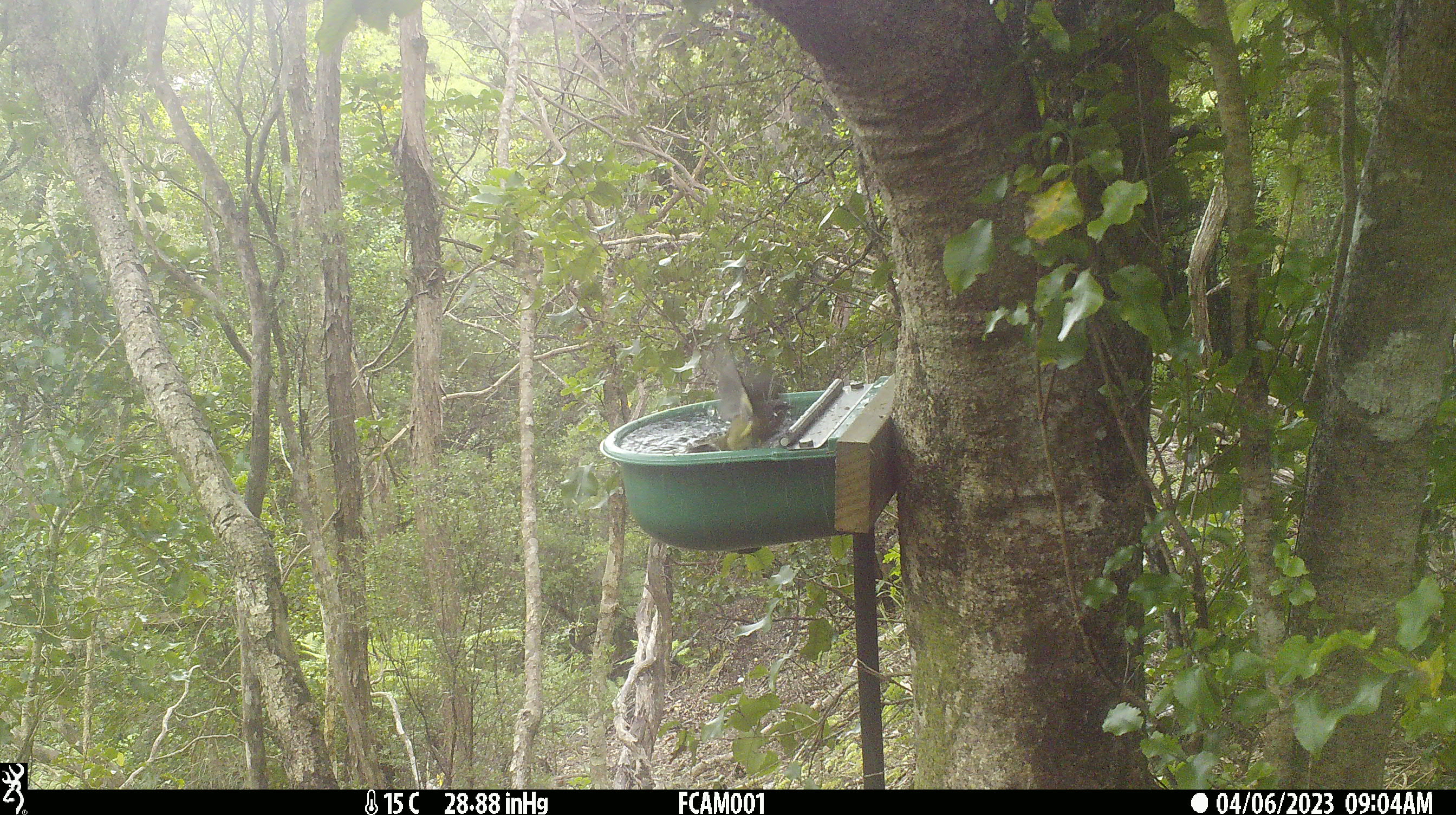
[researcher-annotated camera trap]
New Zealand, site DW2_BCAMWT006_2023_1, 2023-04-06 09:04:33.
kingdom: Animalia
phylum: Chordata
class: Aves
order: Passeriformes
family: Meliphagidae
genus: Anthornis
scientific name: Anthornis melanura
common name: new zealand bellbird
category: bellbird